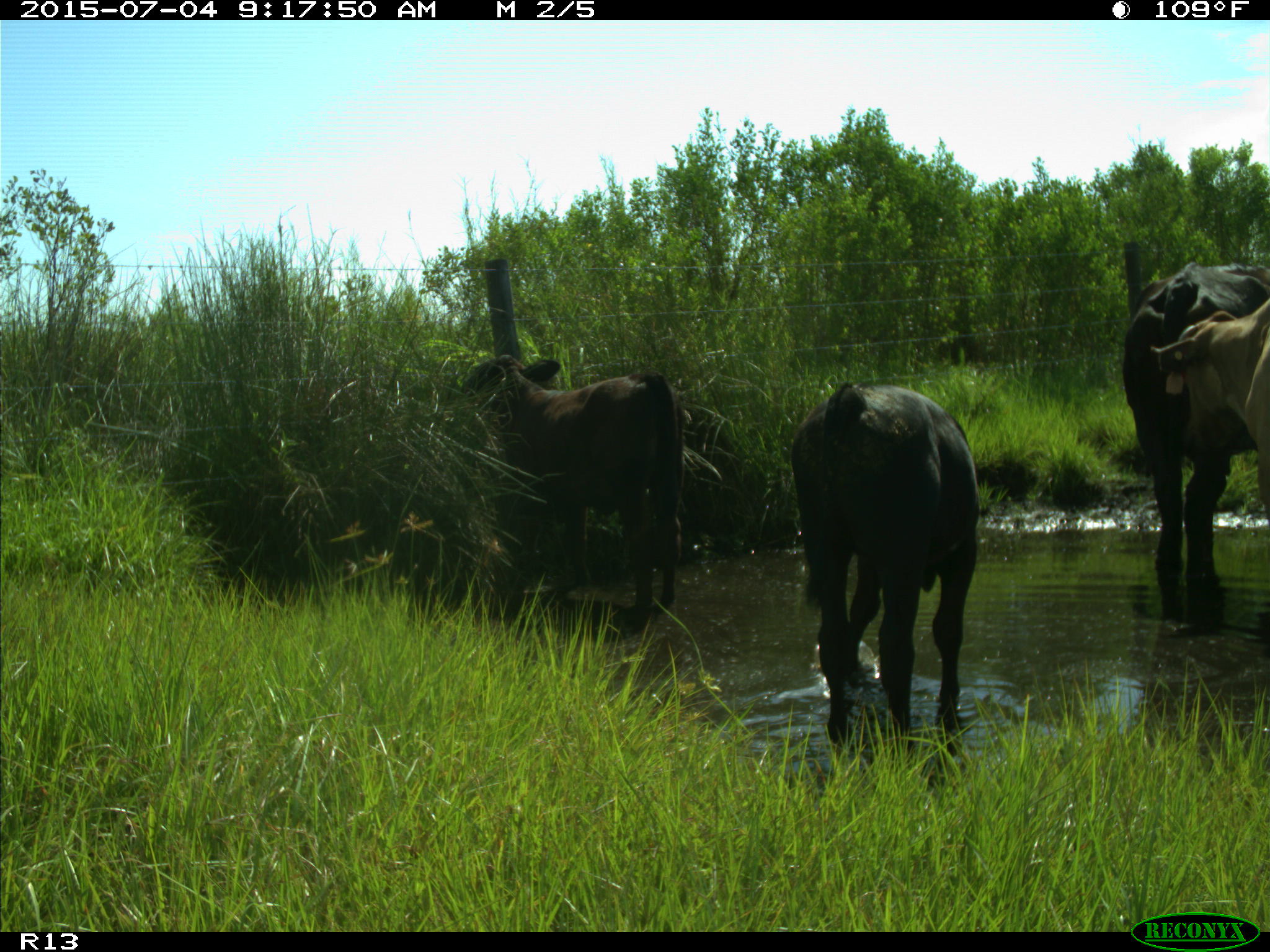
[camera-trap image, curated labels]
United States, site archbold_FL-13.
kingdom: Animalia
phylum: Chordata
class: Mammalia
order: Artiodactyla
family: Bovidae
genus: Bos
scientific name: Bos taurus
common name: domestic cow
Bos taurus (domestic cow).